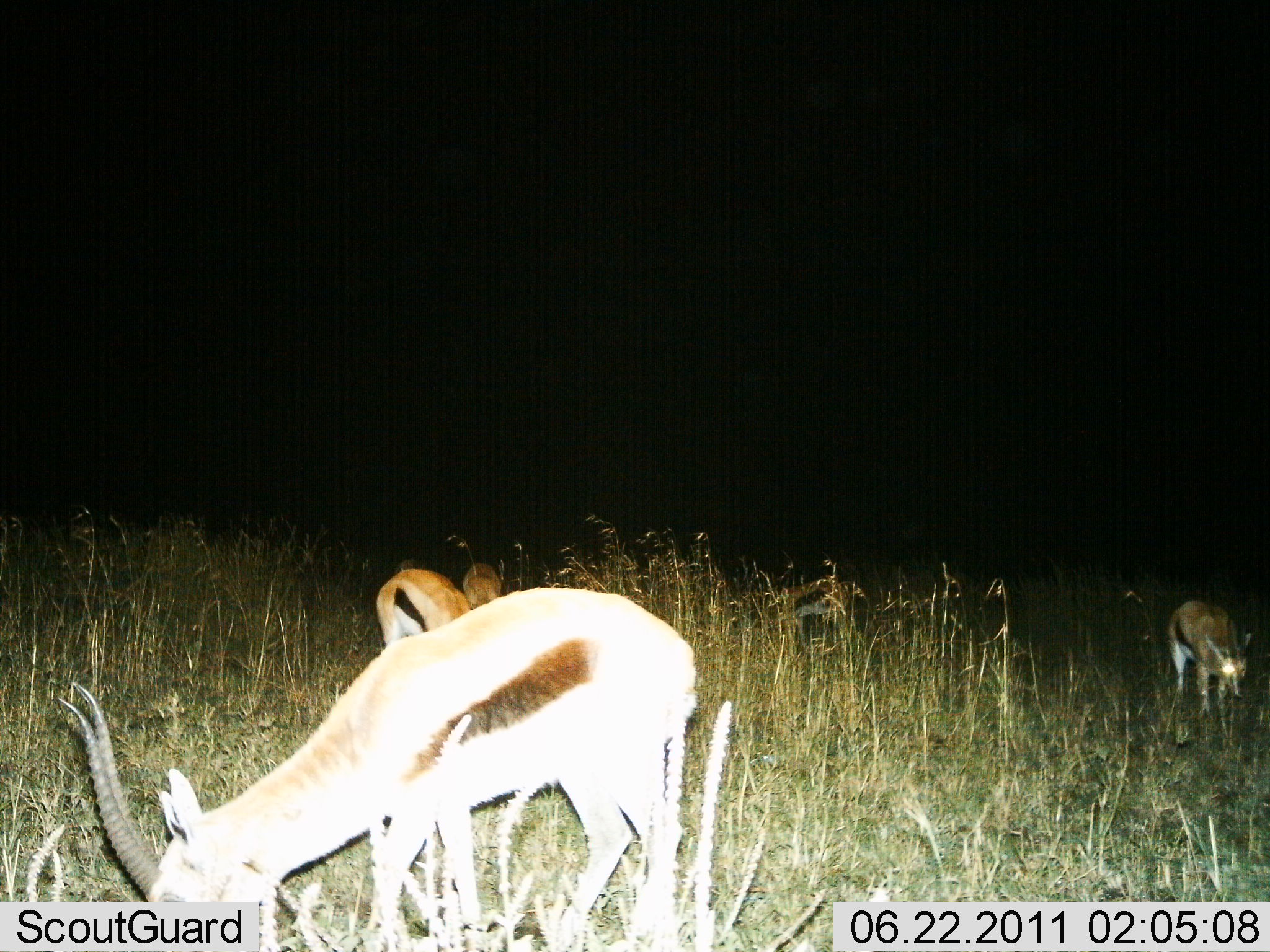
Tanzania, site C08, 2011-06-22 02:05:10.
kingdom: Animalia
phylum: Chordata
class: Mammalia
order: Artiodactyla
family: Bovidae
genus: Eudorcas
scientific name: Eudorcas thomsonii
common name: thomson's gazelle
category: gazellethomsons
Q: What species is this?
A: Gazellethomsons (thomson's gazelle) (Eudorcas thomsonii).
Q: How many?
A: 5.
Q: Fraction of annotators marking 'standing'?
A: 20%.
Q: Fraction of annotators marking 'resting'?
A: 0%.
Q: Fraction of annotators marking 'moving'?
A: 0%.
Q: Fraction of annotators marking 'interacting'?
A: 0%.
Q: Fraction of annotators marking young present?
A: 0%.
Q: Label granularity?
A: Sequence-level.